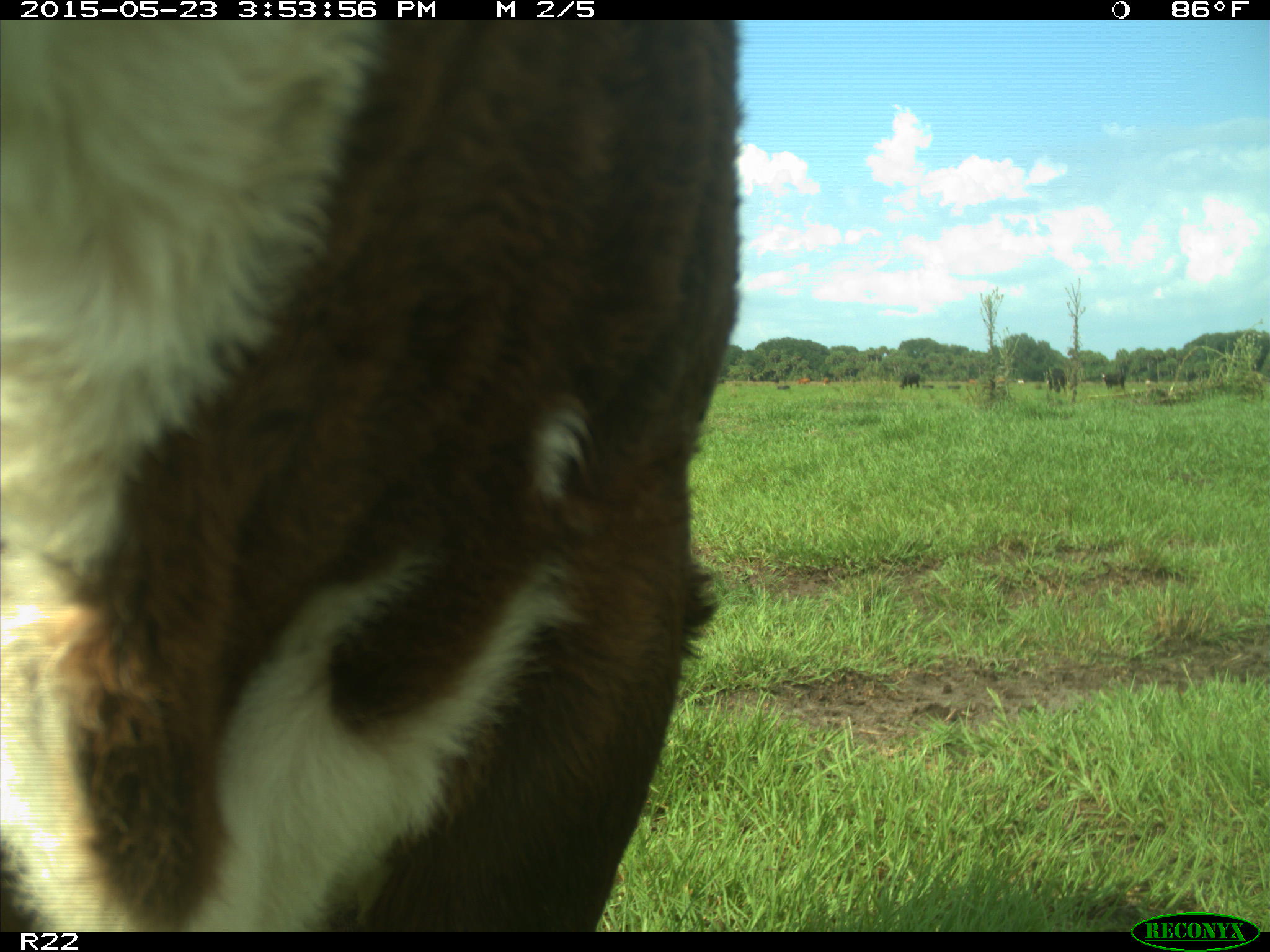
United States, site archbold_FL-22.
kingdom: Animalia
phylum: Chordata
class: Mammalia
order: Artiodactyla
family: Bovidae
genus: Bos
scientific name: Bos taurus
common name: domestic cow